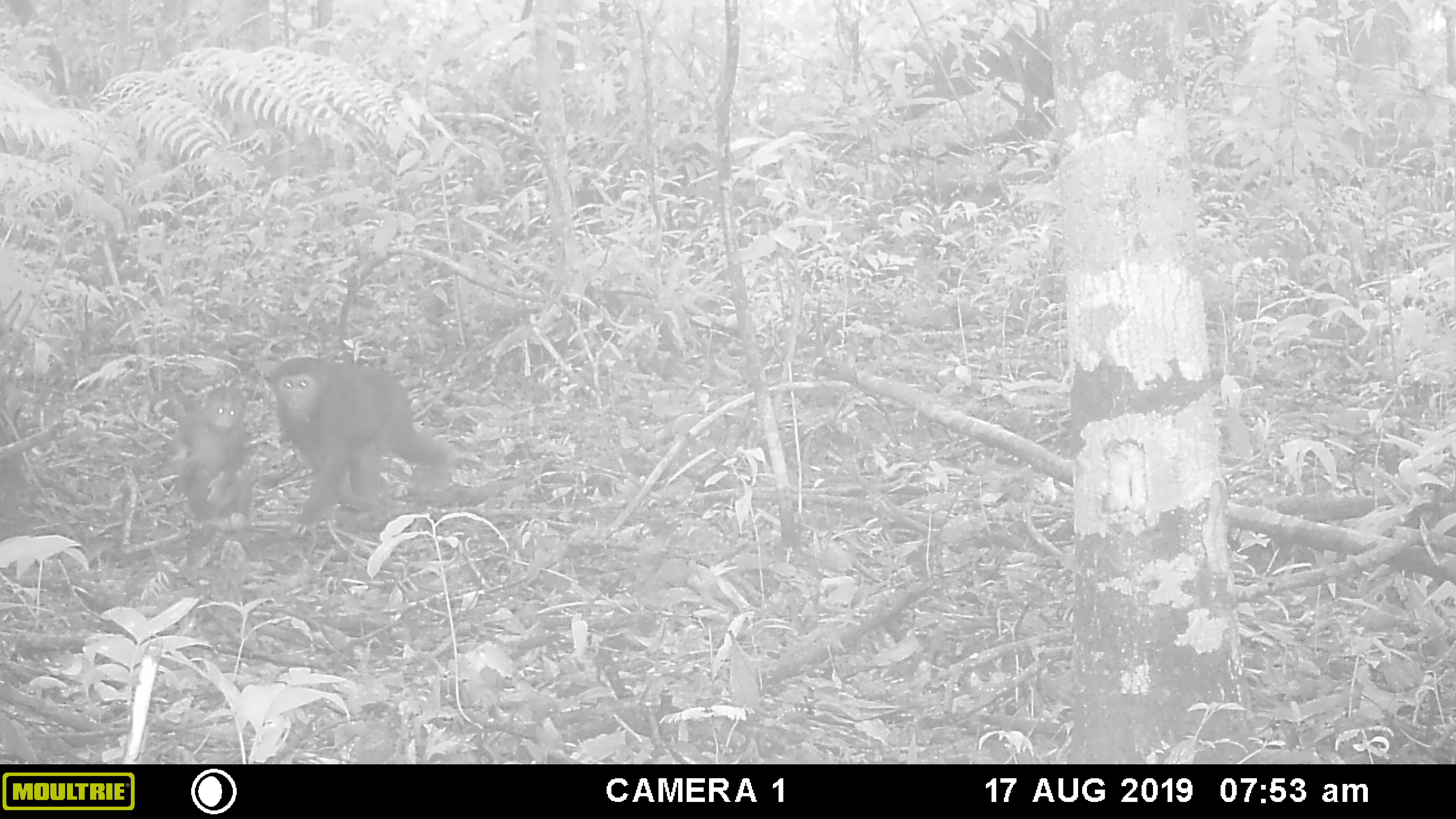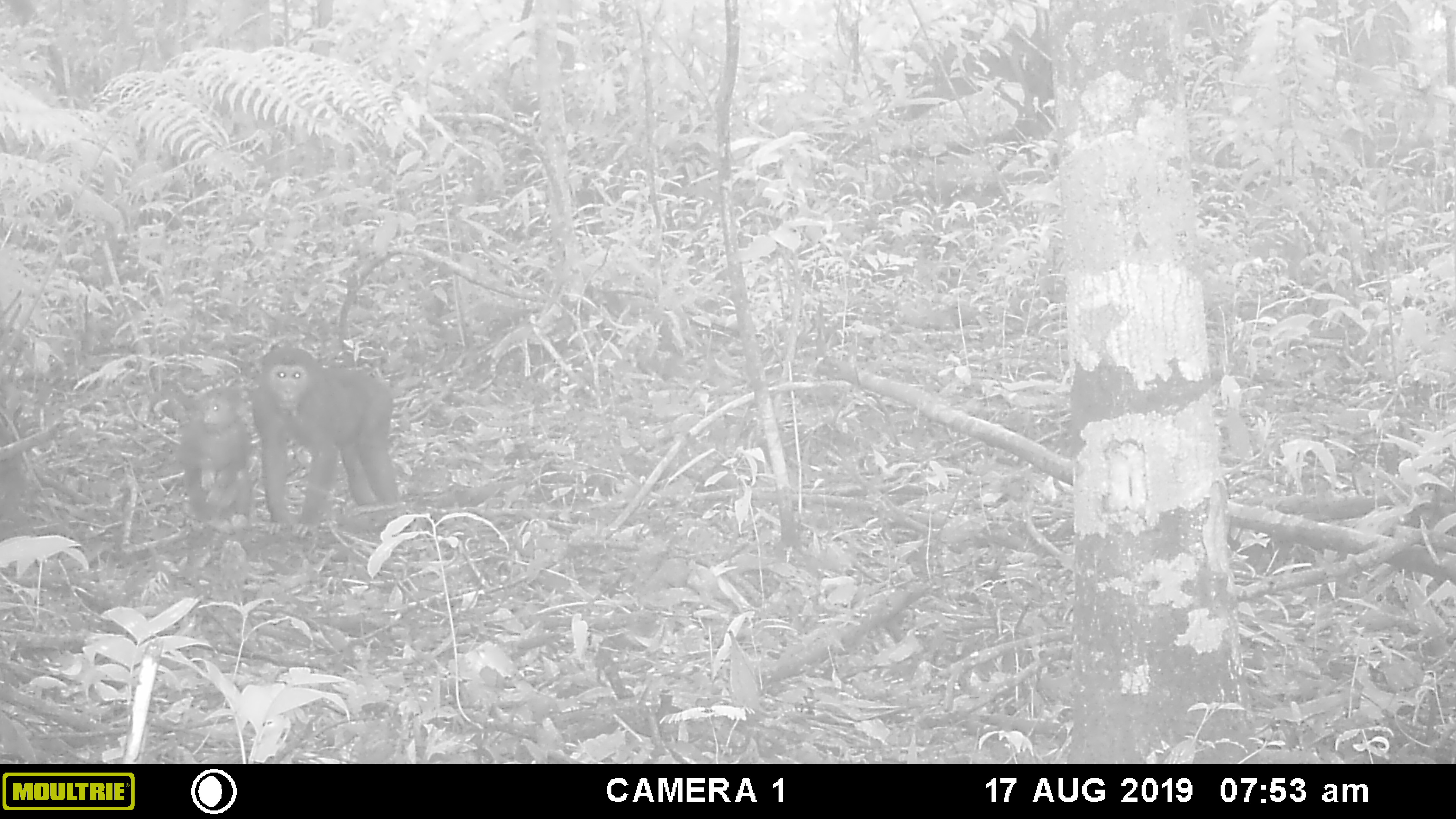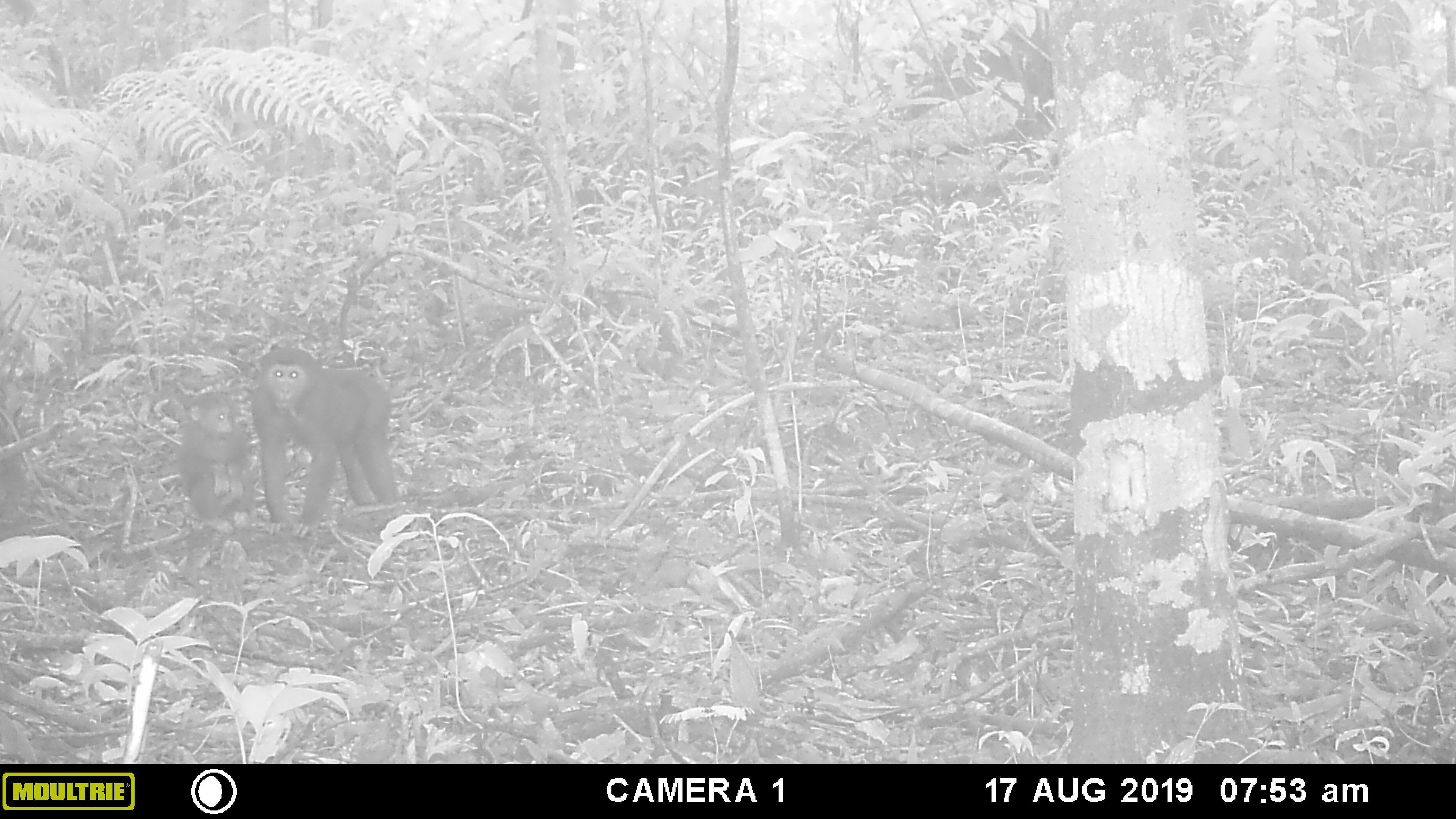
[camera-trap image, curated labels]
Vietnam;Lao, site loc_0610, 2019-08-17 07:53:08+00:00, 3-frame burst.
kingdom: Animalia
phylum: Chordata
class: Mammalia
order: Primates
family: Cercopithecidae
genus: Macaca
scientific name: Macaca arctoides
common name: stump-tailed macaque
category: stump tailed macaque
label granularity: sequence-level